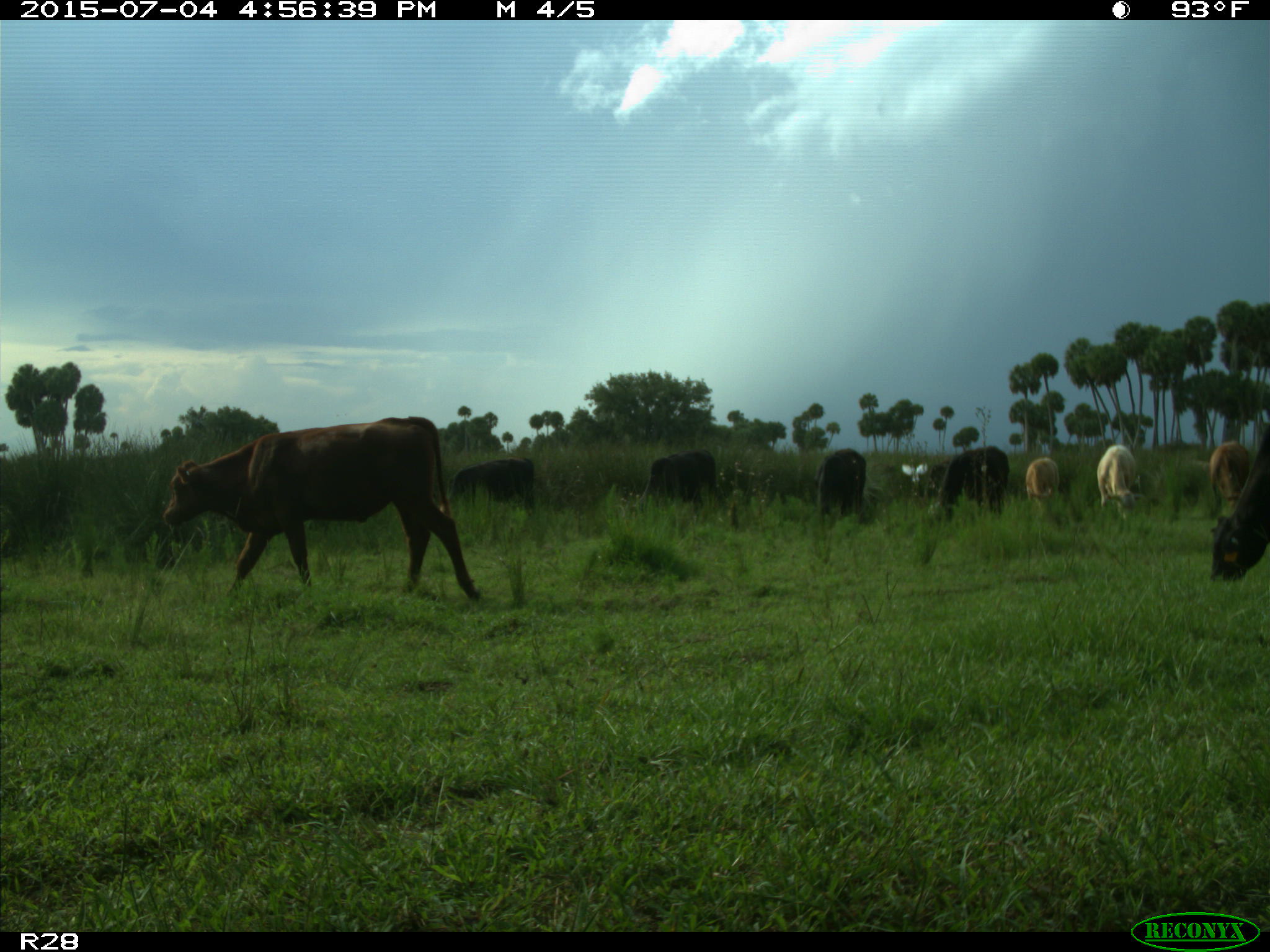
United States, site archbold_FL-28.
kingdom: Animalia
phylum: Chordata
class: Mammalia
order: Artiodactyla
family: Bovidae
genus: Bos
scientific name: Bos taurus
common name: domestic cow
Bos taurus (domestic cow).